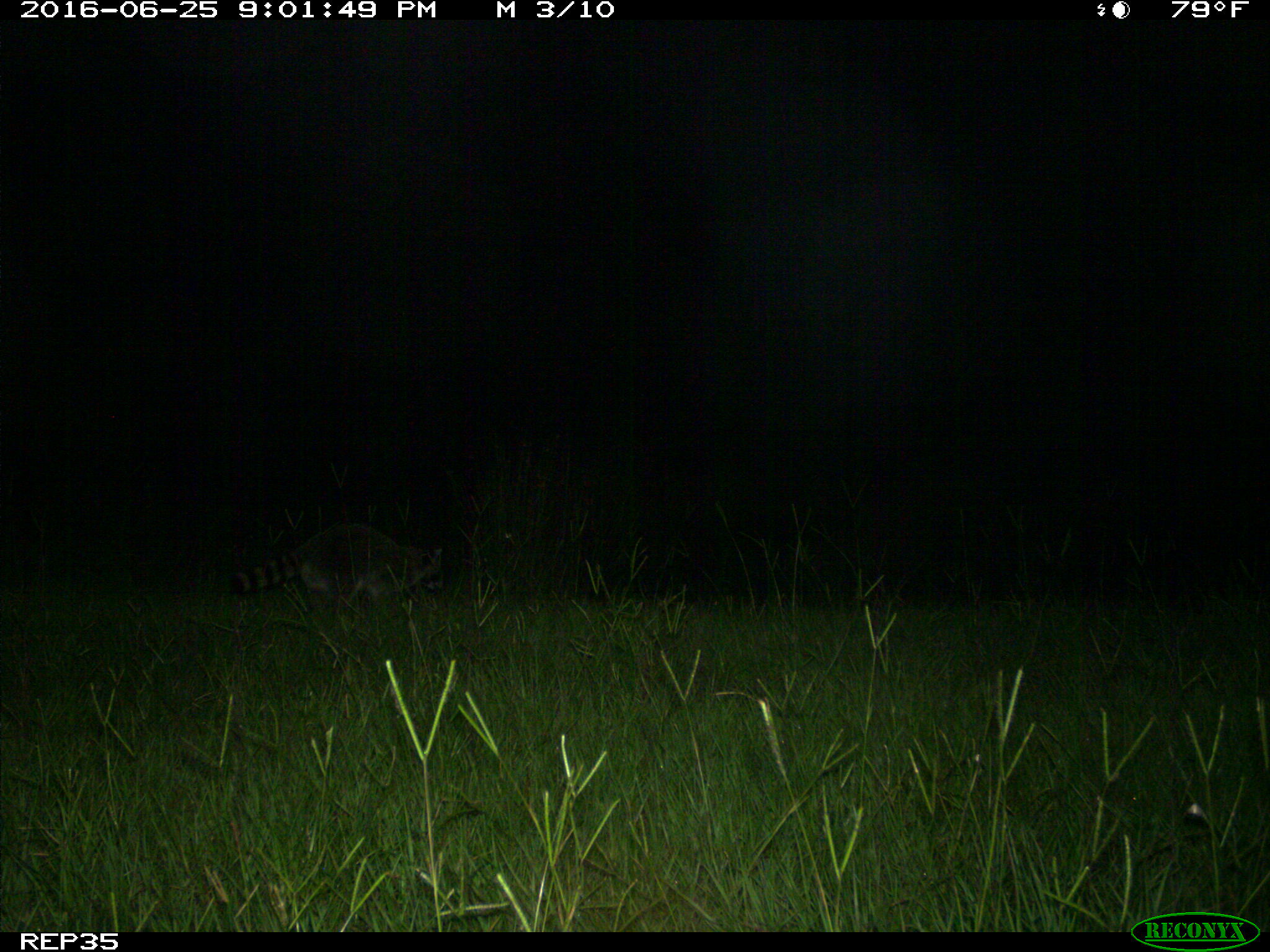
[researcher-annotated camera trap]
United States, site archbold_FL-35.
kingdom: Animalia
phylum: Chordata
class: Mammalia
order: Carnivora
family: Procyonidae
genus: Procyon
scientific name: Procyon lotor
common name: common raccoon